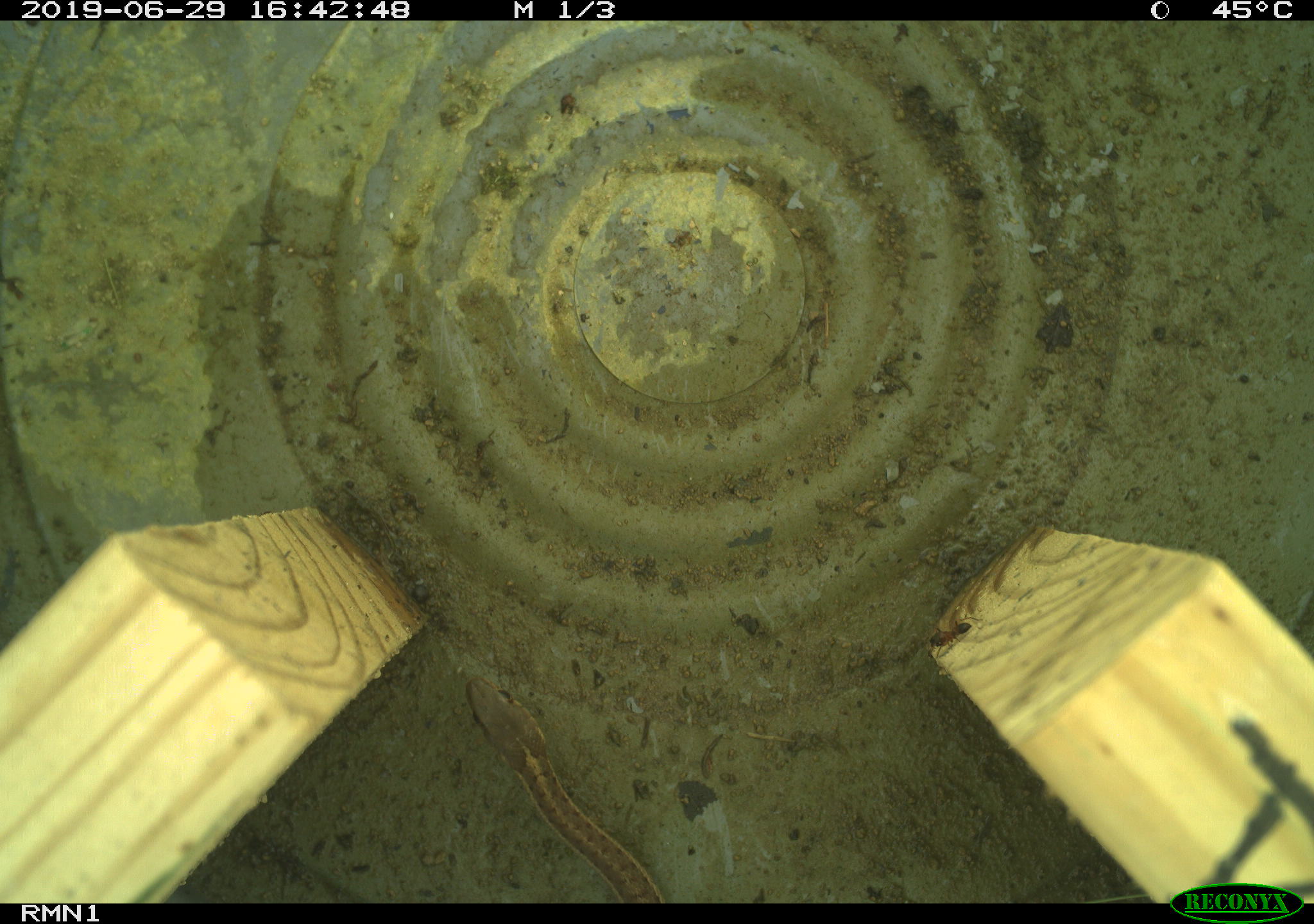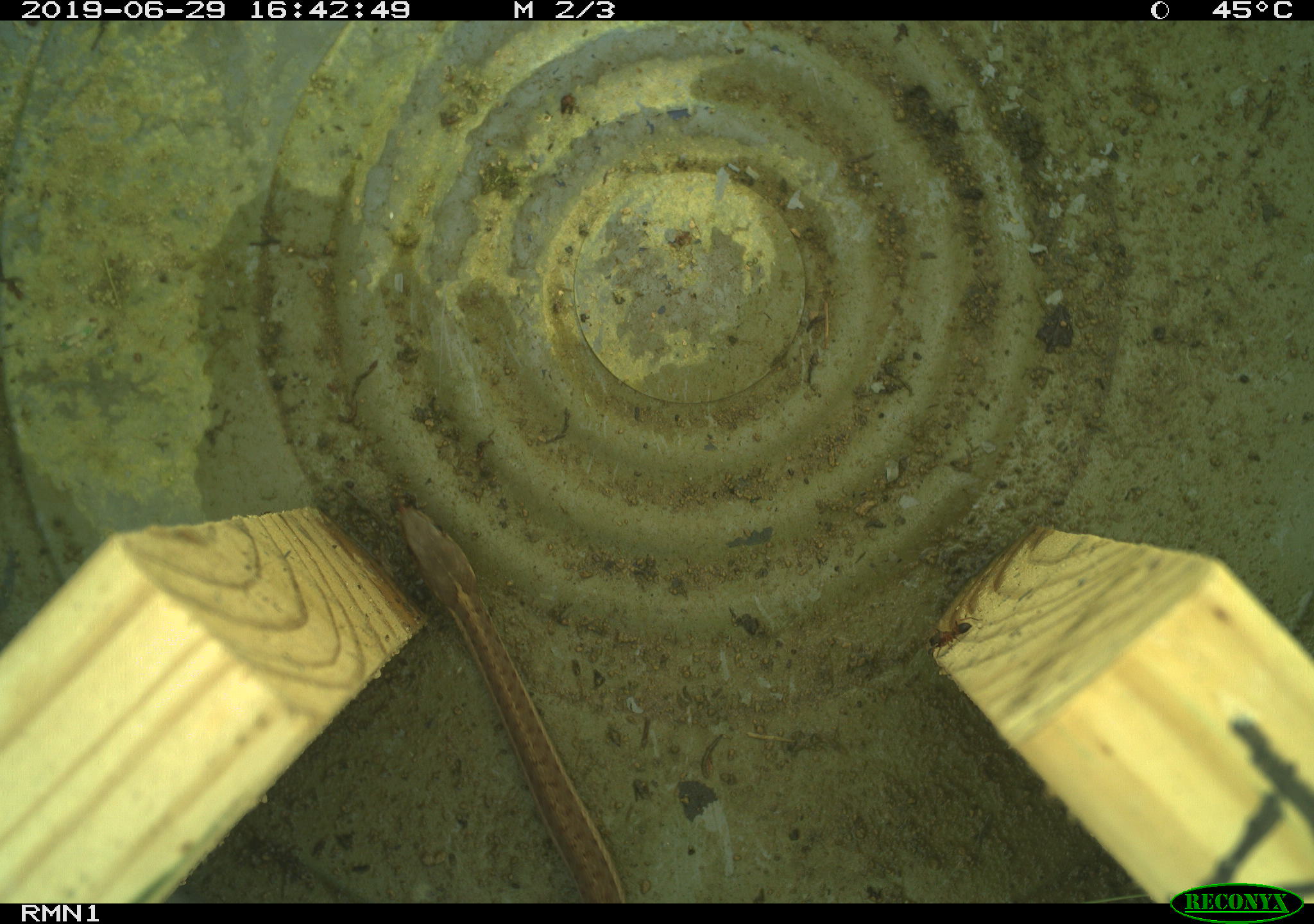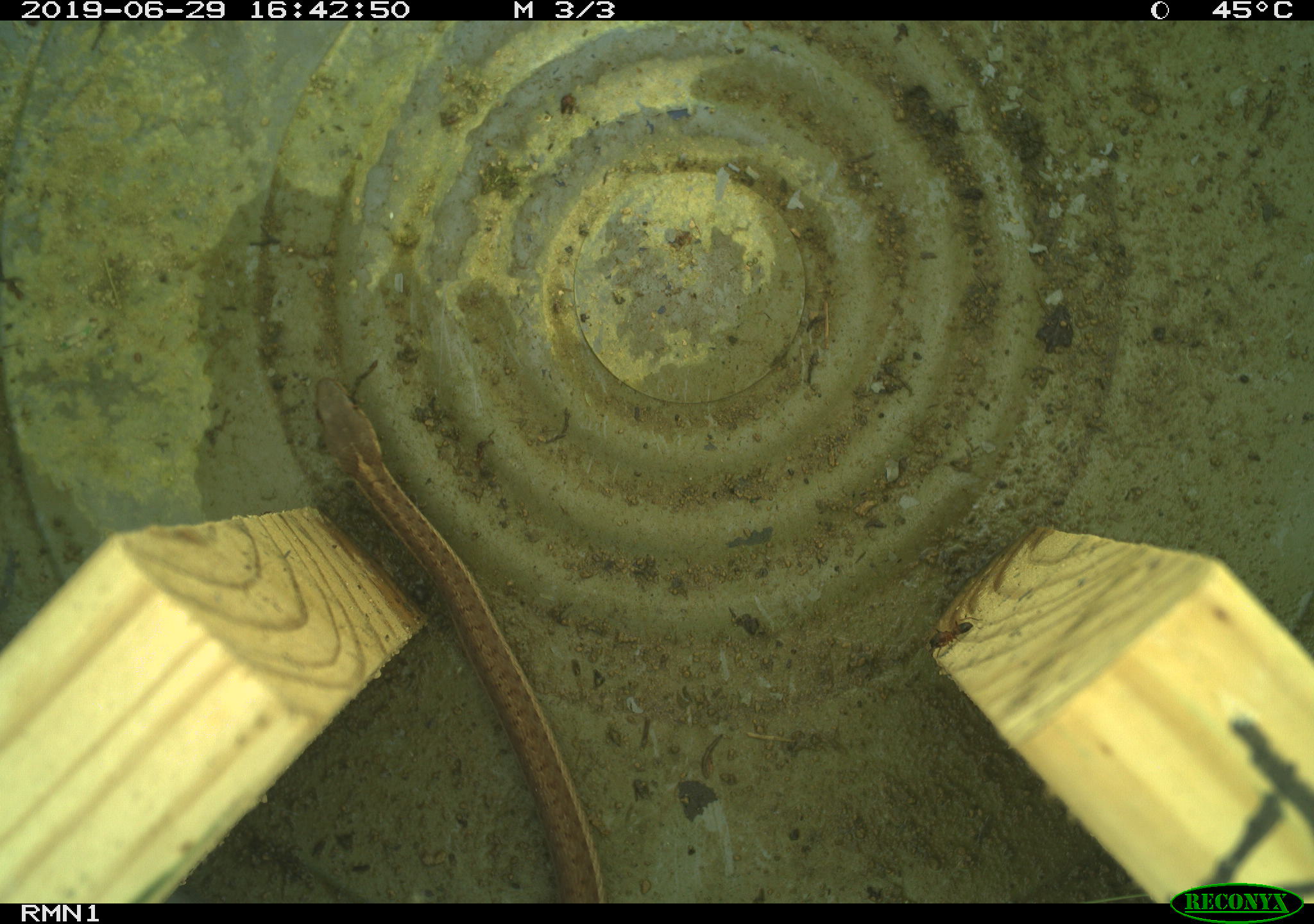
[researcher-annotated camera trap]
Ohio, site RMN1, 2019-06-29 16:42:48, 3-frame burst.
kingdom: Animalia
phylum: Chordata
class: Reptilia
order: Squamata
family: Colubridae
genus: Thamnophis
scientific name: Thamnophis sirtalis sirtalis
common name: eastern gartersnake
Eastern gartersnake (Thamnophis sirtalis sirtalis).